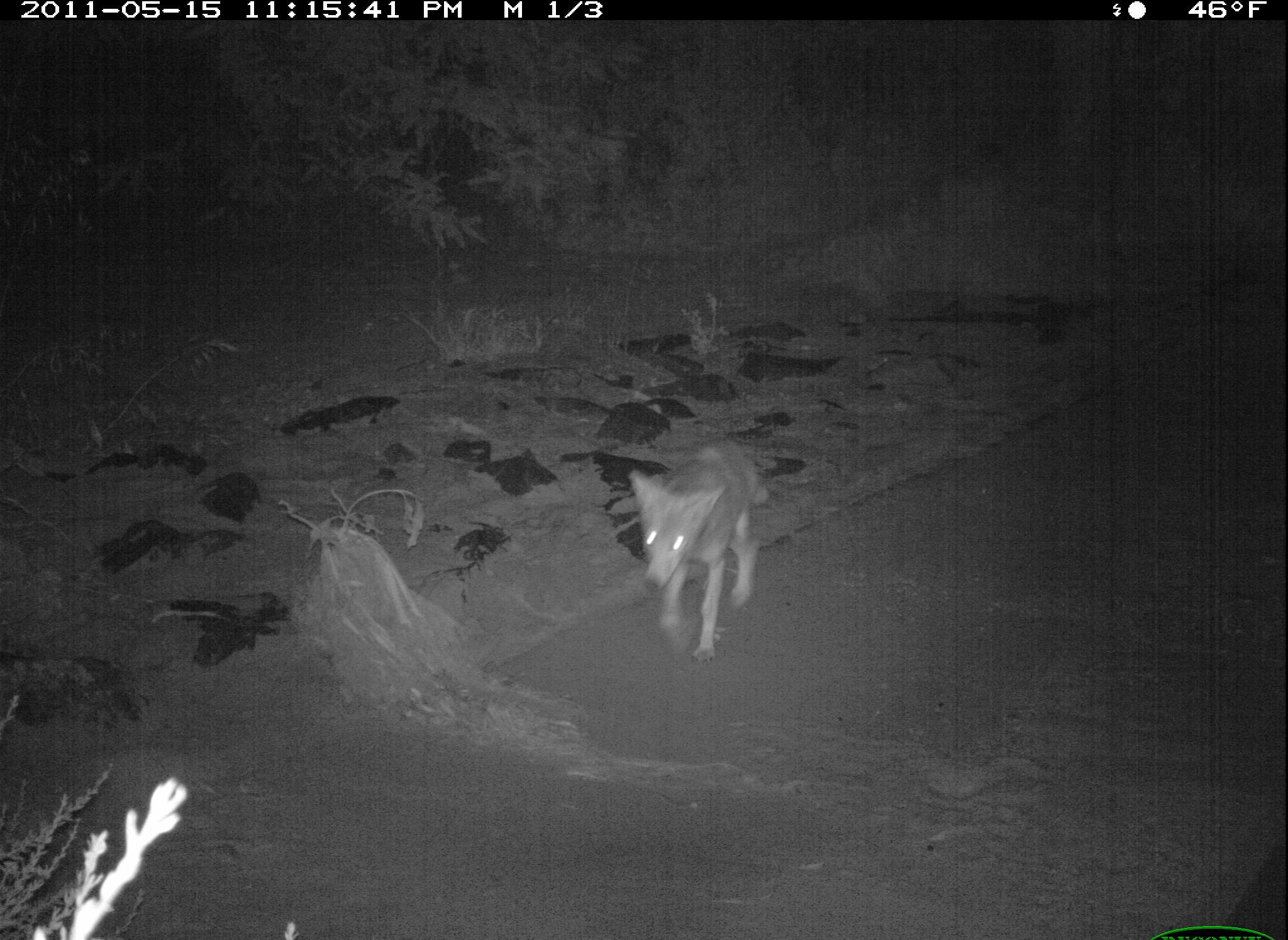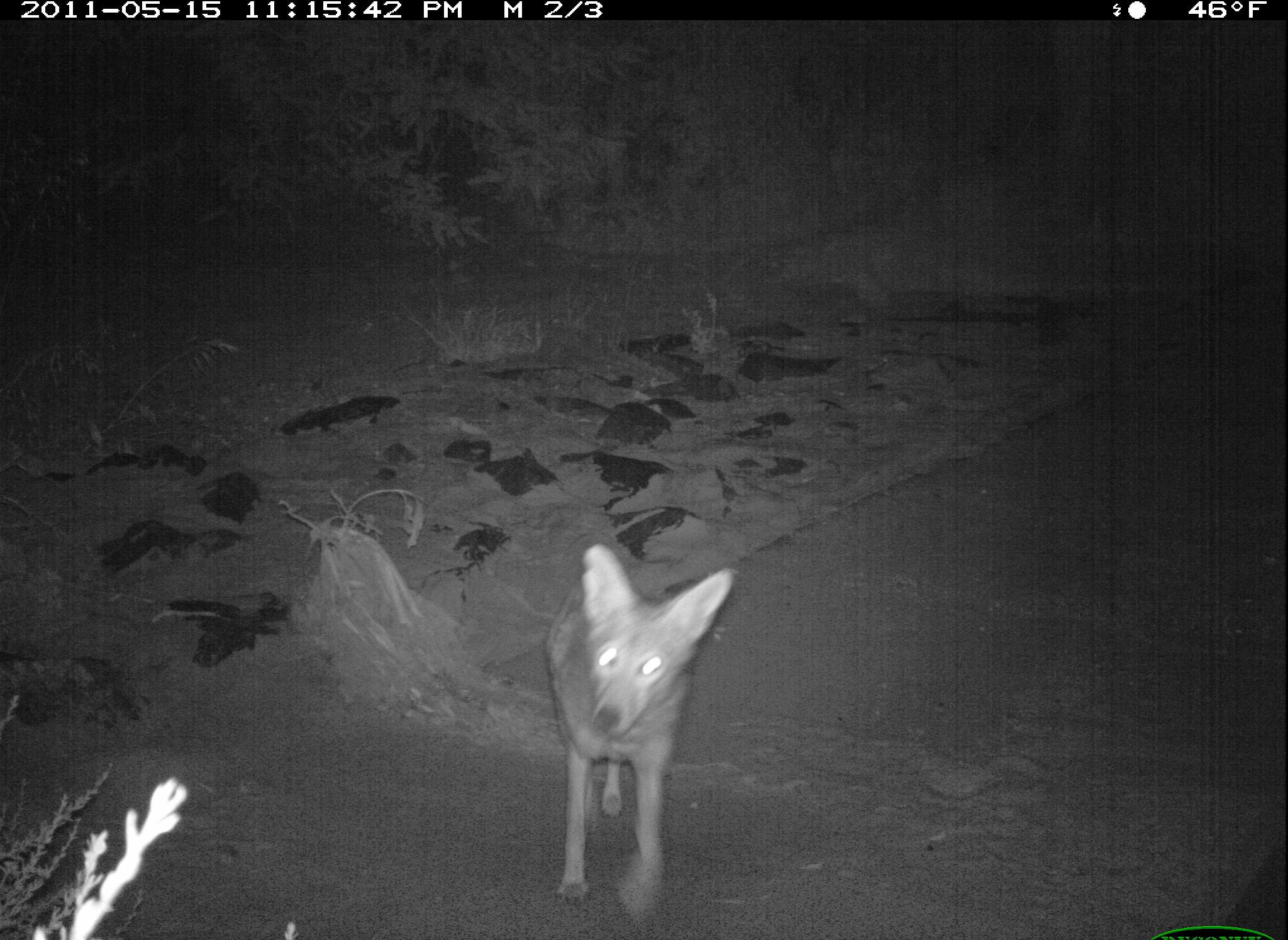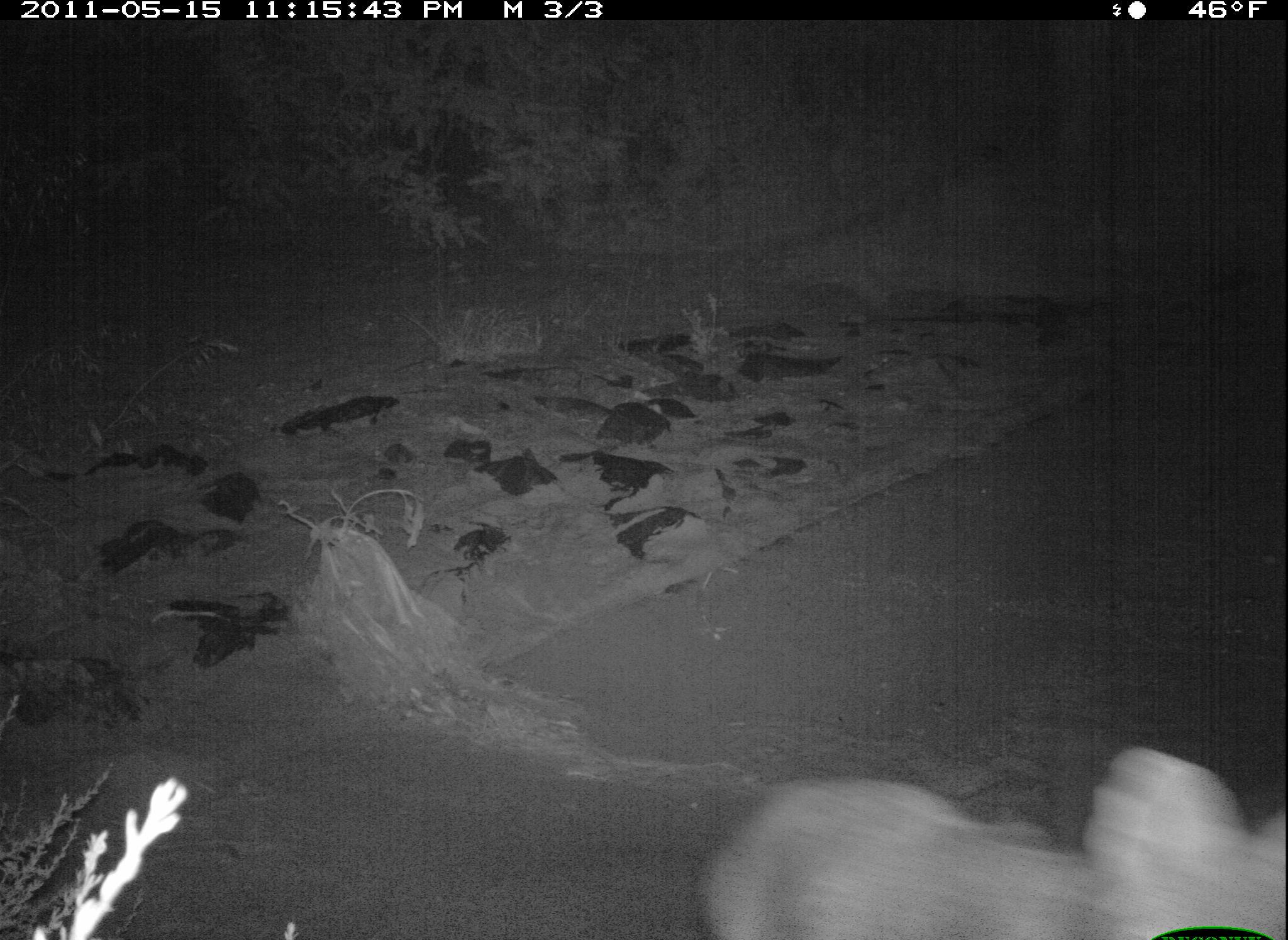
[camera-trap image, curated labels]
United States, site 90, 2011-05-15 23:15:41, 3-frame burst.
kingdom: Animalia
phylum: Chordata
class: Mammalia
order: Carnivora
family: Canidae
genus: Canis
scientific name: Canis latrans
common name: coyote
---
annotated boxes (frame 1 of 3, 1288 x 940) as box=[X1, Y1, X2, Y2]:
coyote: box=[621, 433, 776, 670]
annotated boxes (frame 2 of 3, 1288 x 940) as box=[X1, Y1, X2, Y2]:
coyote: box=[543, 541, 737, 929]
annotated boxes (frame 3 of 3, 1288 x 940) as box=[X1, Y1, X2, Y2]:
coyote: box=[642, 734, 1286, 940]